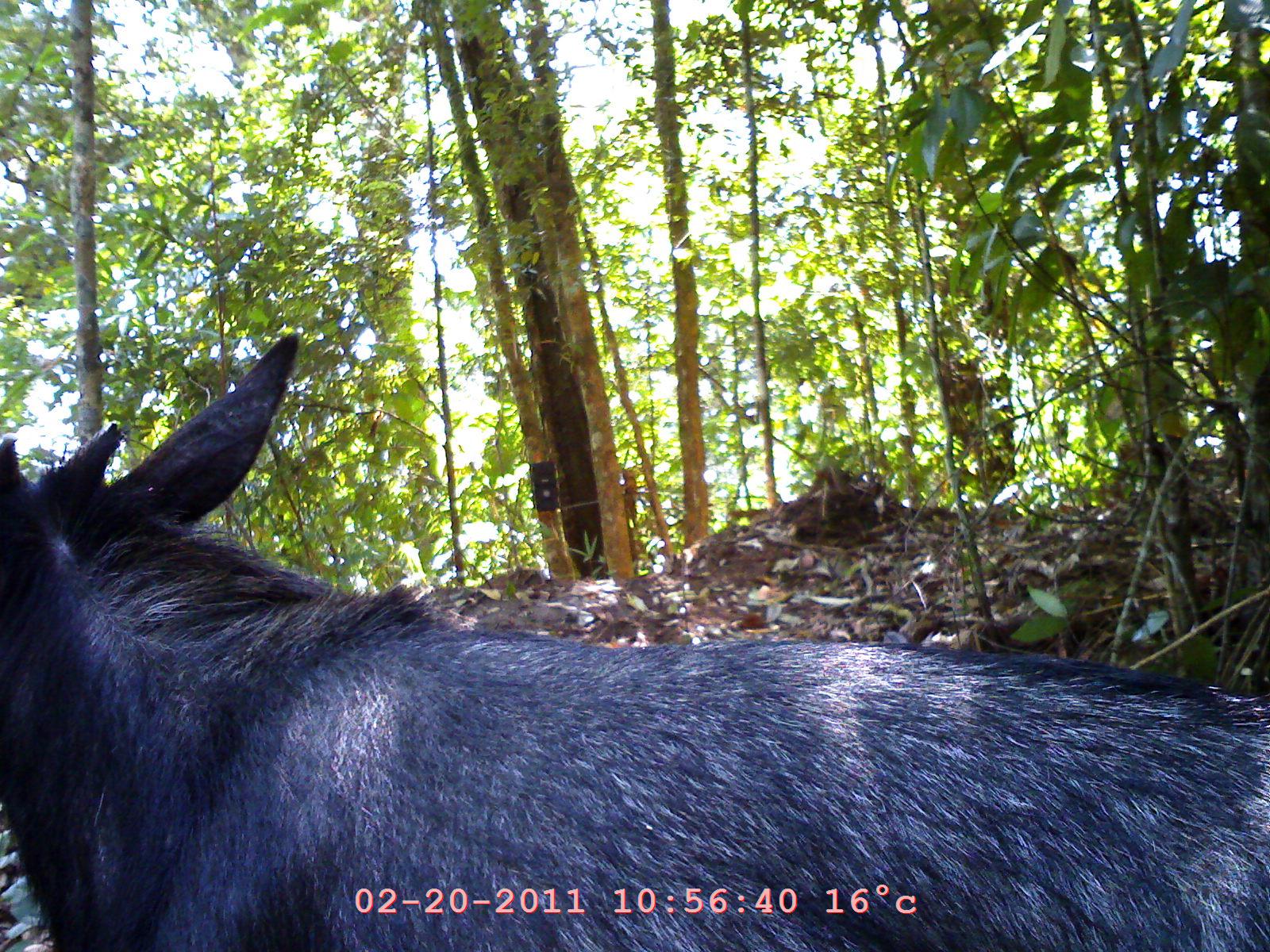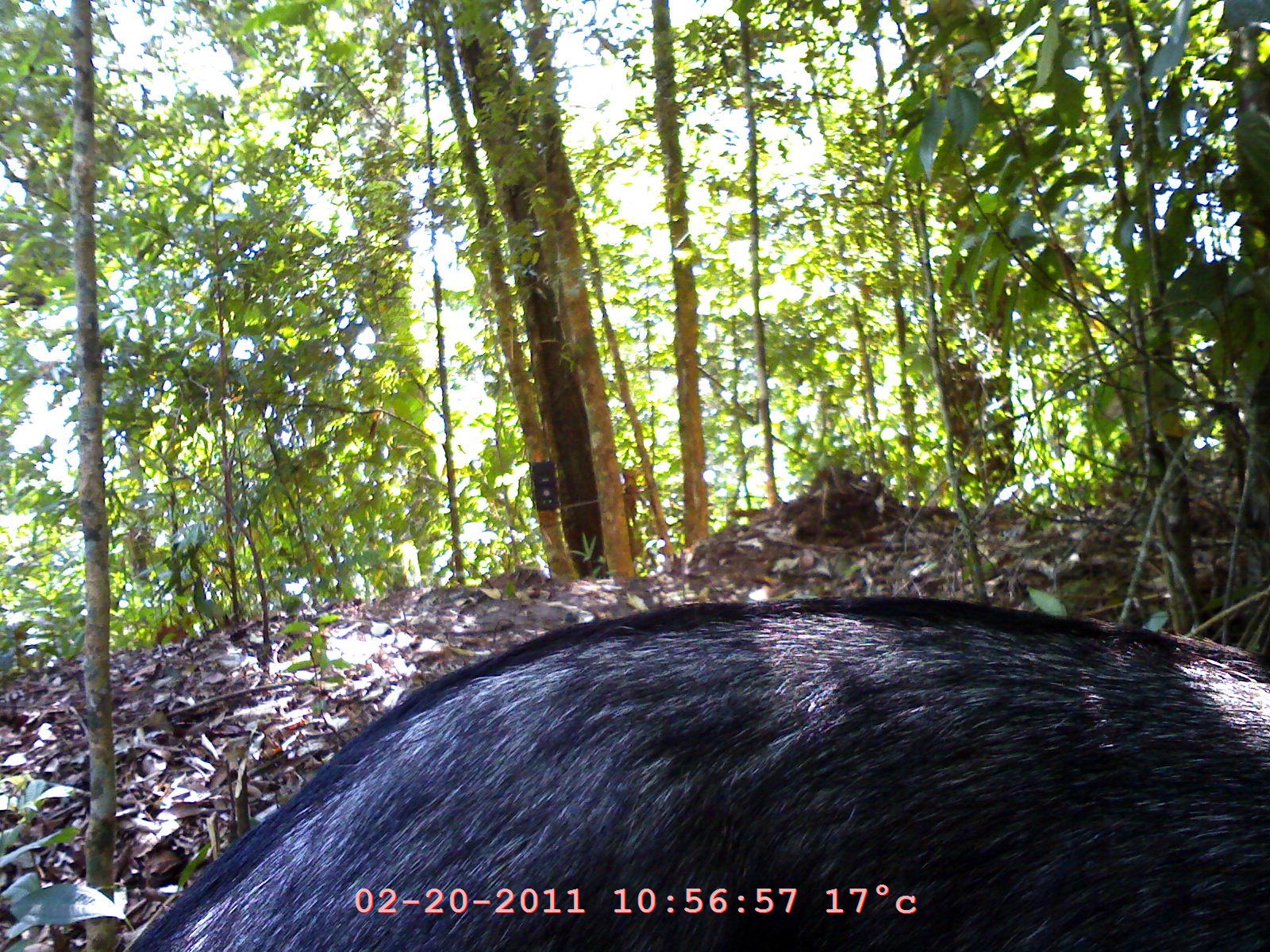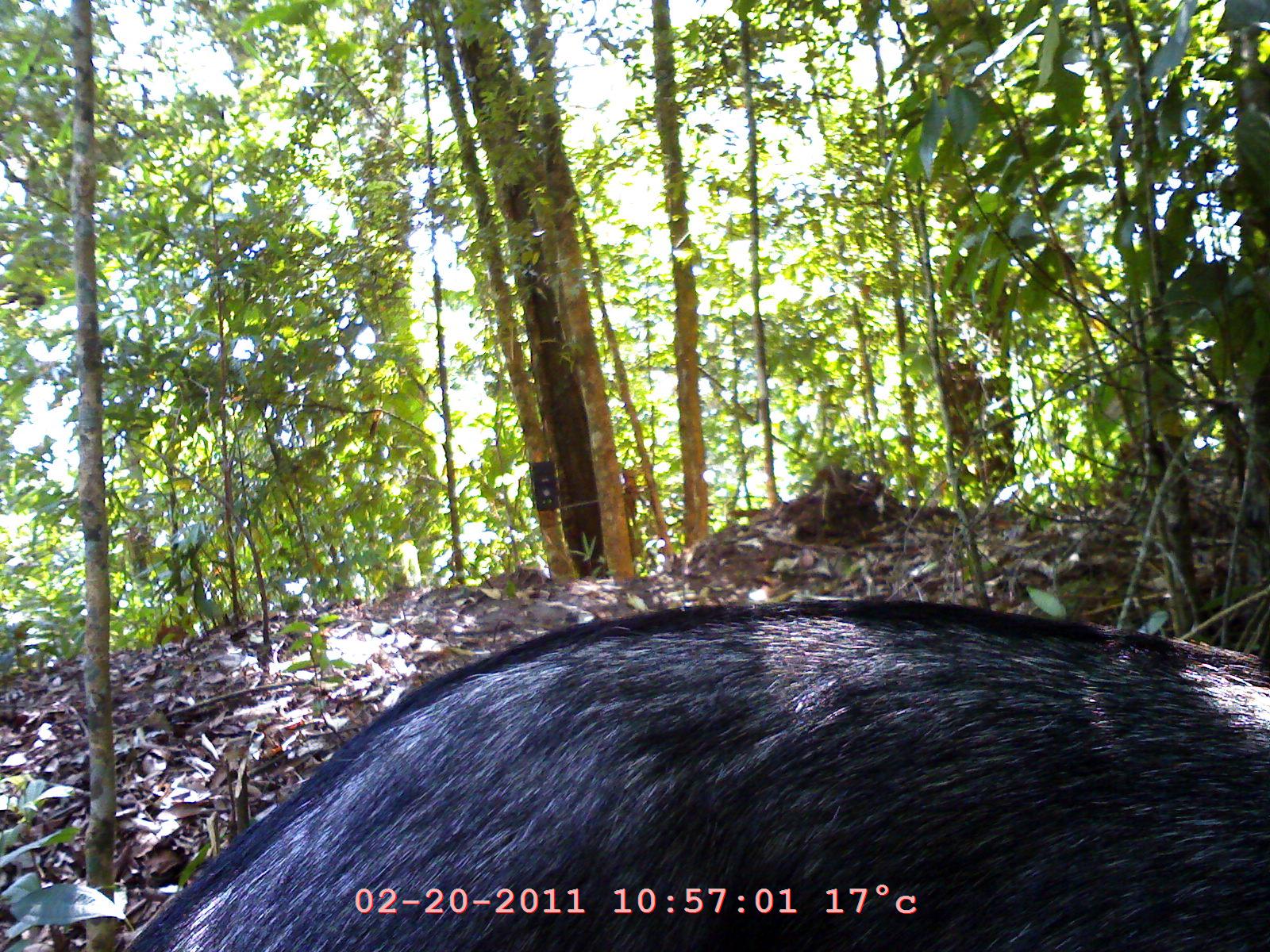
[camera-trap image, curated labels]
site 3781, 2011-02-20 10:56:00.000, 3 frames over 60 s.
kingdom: Animalia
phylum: Chordata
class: Mammalia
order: Artiodactyla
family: Bovidae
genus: Capricornis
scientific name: Capricornis sumatraensis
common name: southern serow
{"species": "Capricornis sumatraensis (southern serow)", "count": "1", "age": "adult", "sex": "female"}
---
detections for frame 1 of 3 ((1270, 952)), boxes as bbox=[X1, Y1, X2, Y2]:
capricornis sumatraensis: bbox=[0, 328, 1269, 952]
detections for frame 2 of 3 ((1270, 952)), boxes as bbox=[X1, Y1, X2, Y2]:
capricornis sumatraensis: bbox=[106, 593, 1270, 952]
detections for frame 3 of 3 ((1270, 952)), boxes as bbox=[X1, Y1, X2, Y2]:
capricornis sumatraensis: bbox=[106, 593, 1270, 952]